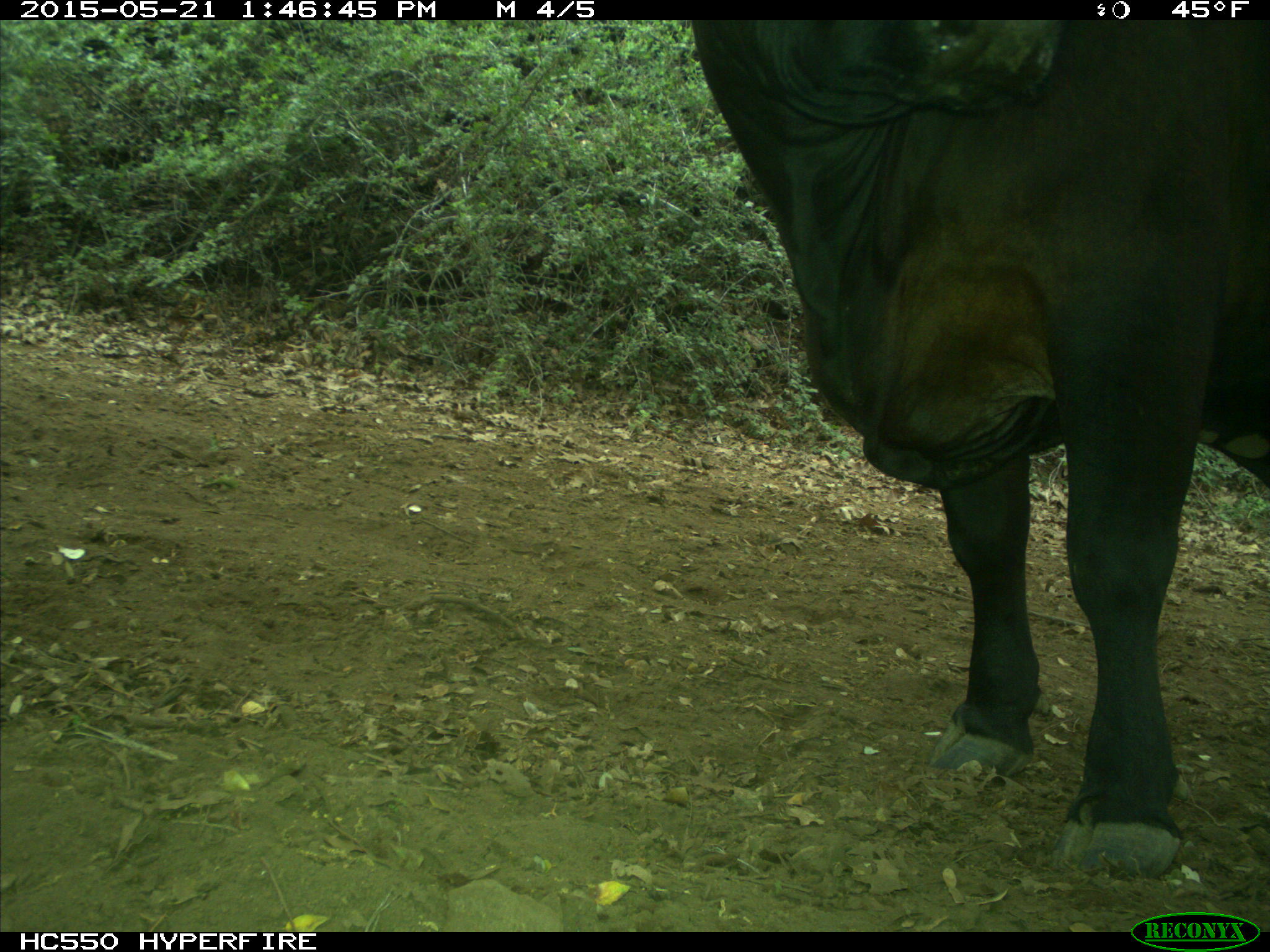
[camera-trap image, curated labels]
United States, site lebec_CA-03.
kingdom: Animalia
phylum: Chordata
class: Mammalia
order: Artiodactyla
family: Bovidae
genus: Bos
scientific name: Bos taurus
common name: domestic cow